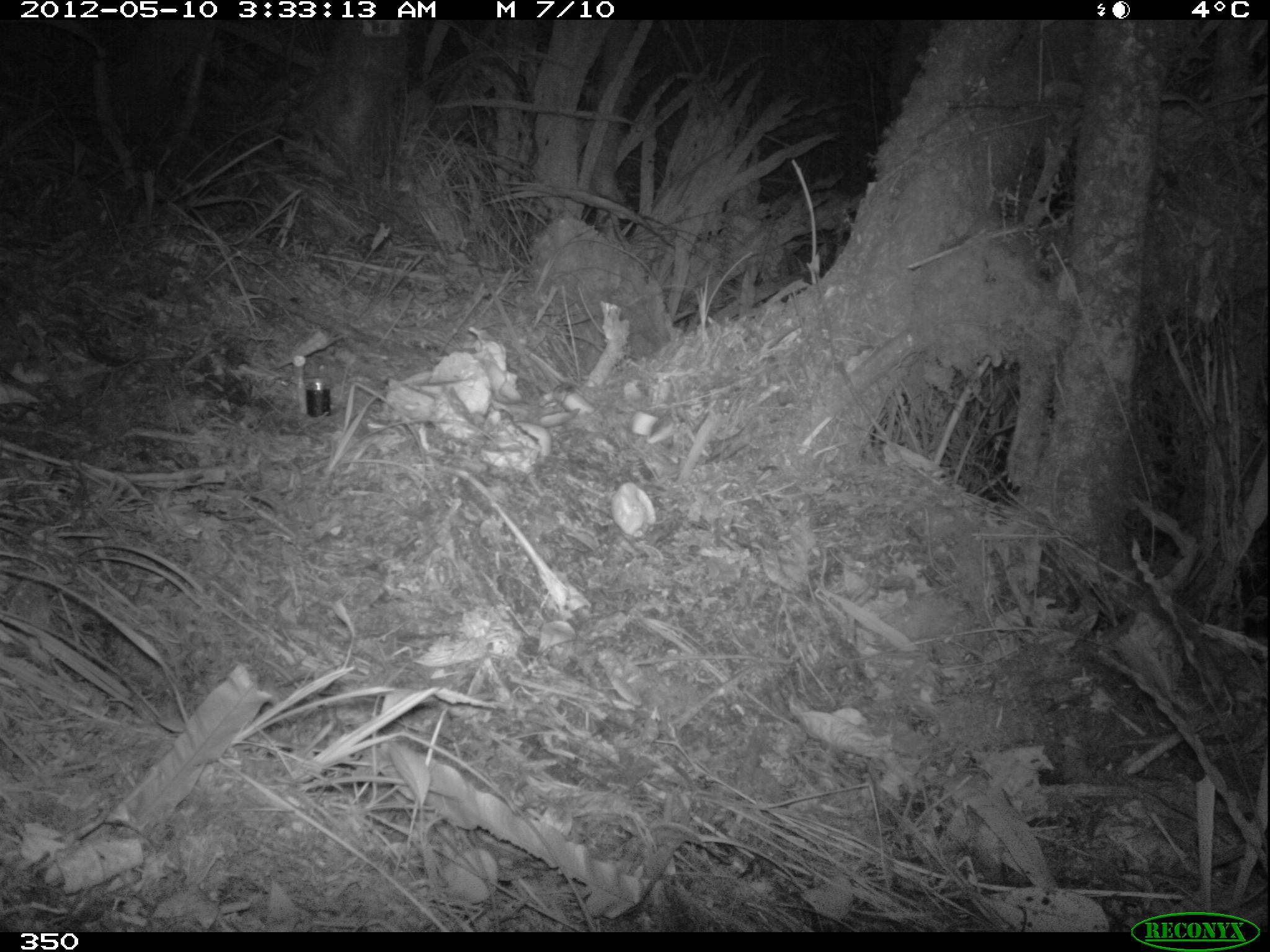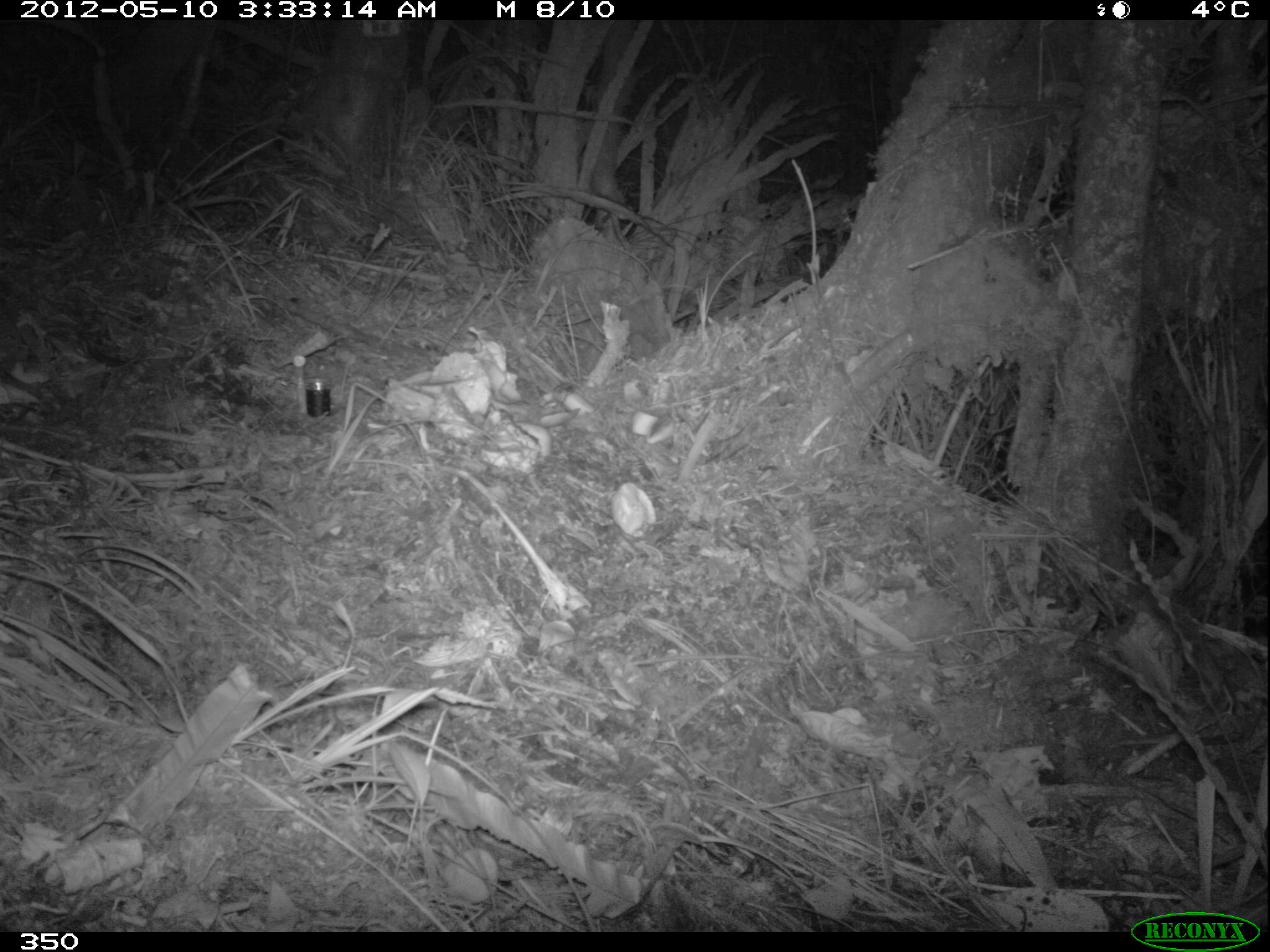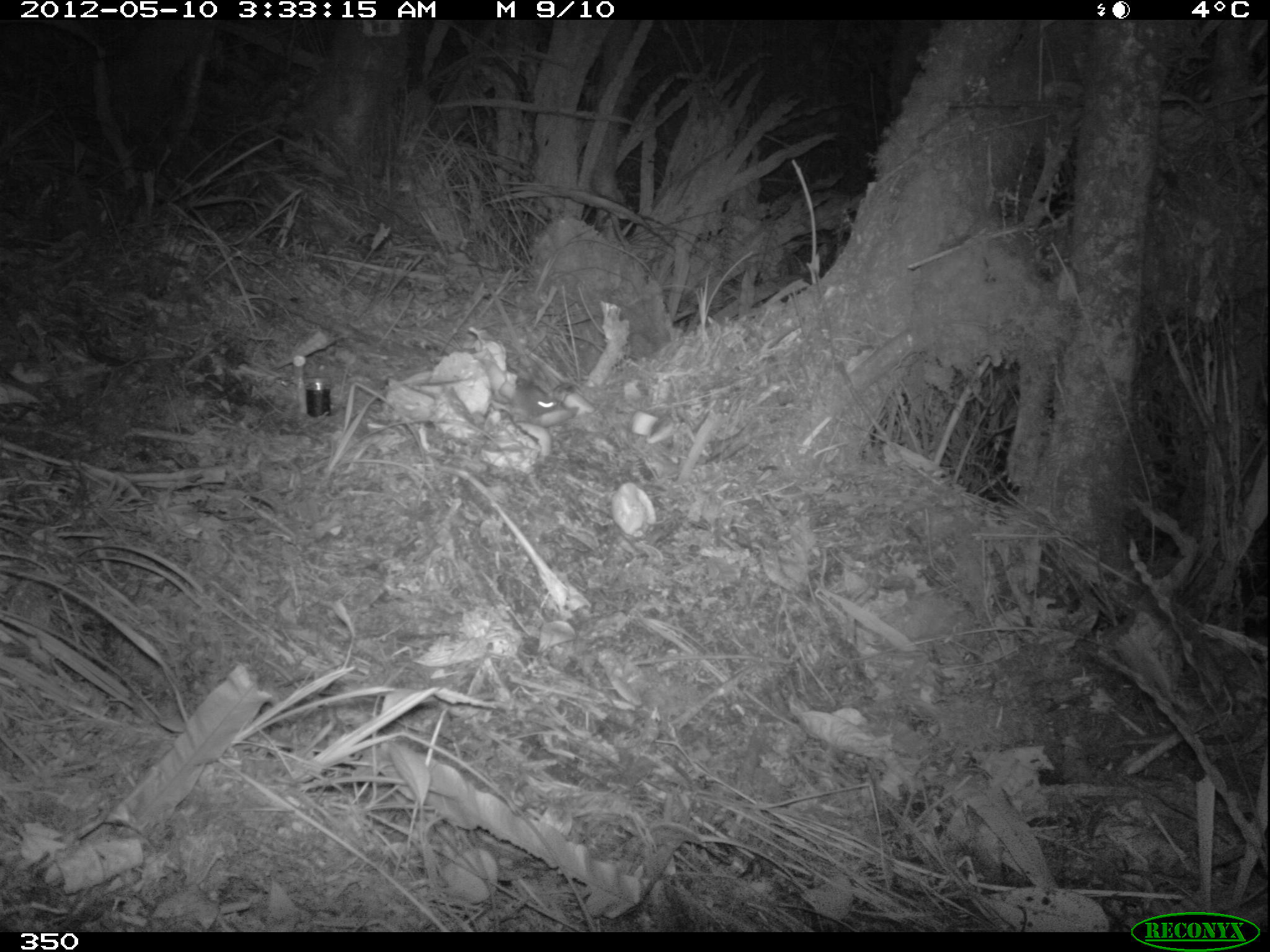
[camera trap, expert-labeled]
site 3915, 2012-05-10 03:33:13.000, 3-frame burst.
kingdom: Animalia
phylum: Chordata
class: Mammalia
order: Rodentia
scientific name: Rodentia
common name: rodents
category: unknown rodent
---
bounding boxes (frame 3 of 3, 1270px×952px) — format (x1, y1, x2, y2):
unknown rodent: (512, 376, 580, 416)